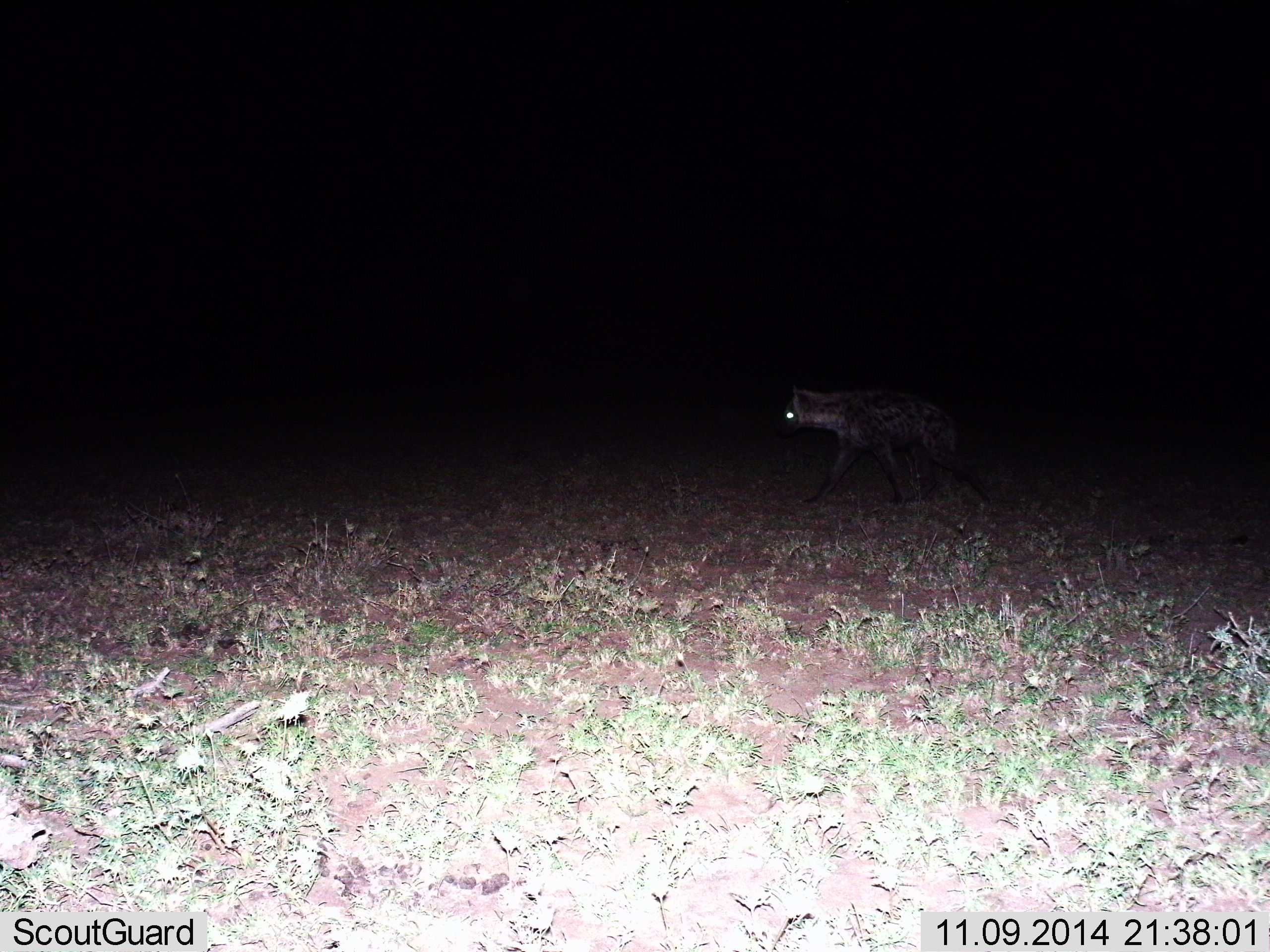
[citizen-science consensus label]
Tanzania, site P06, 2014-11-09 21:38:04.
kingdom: Animalia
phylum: Chordata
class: Mammalia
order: Carnivora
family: Hyaenidae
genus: Crocuta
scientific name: Crocuta crocuta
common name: spotted hyena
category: hyenaspotted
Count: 1.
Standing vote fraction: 30%.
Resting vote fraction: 0%.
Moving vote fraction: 70%.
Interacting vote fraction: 0%.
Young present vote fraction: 0%.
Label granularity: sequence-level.